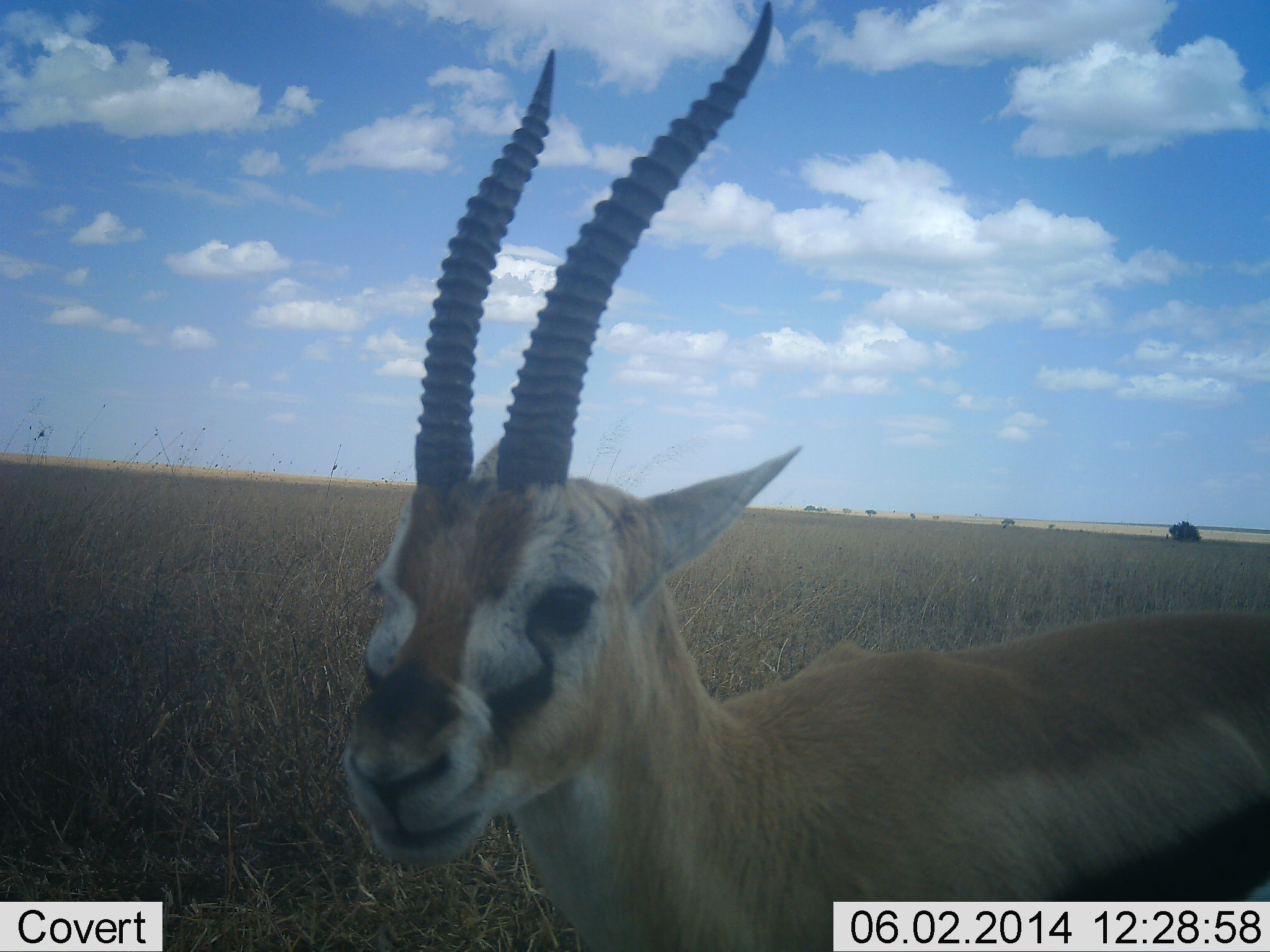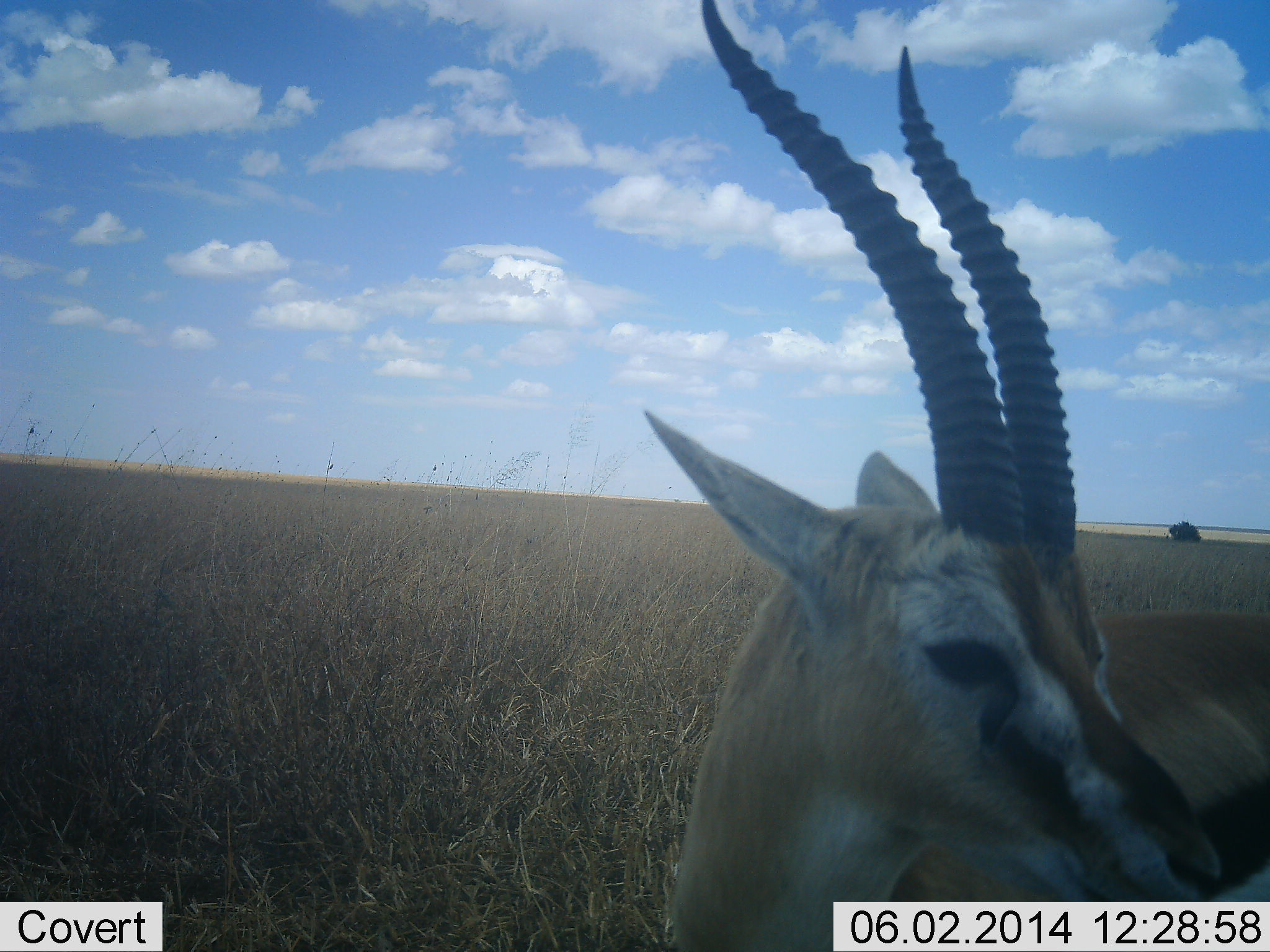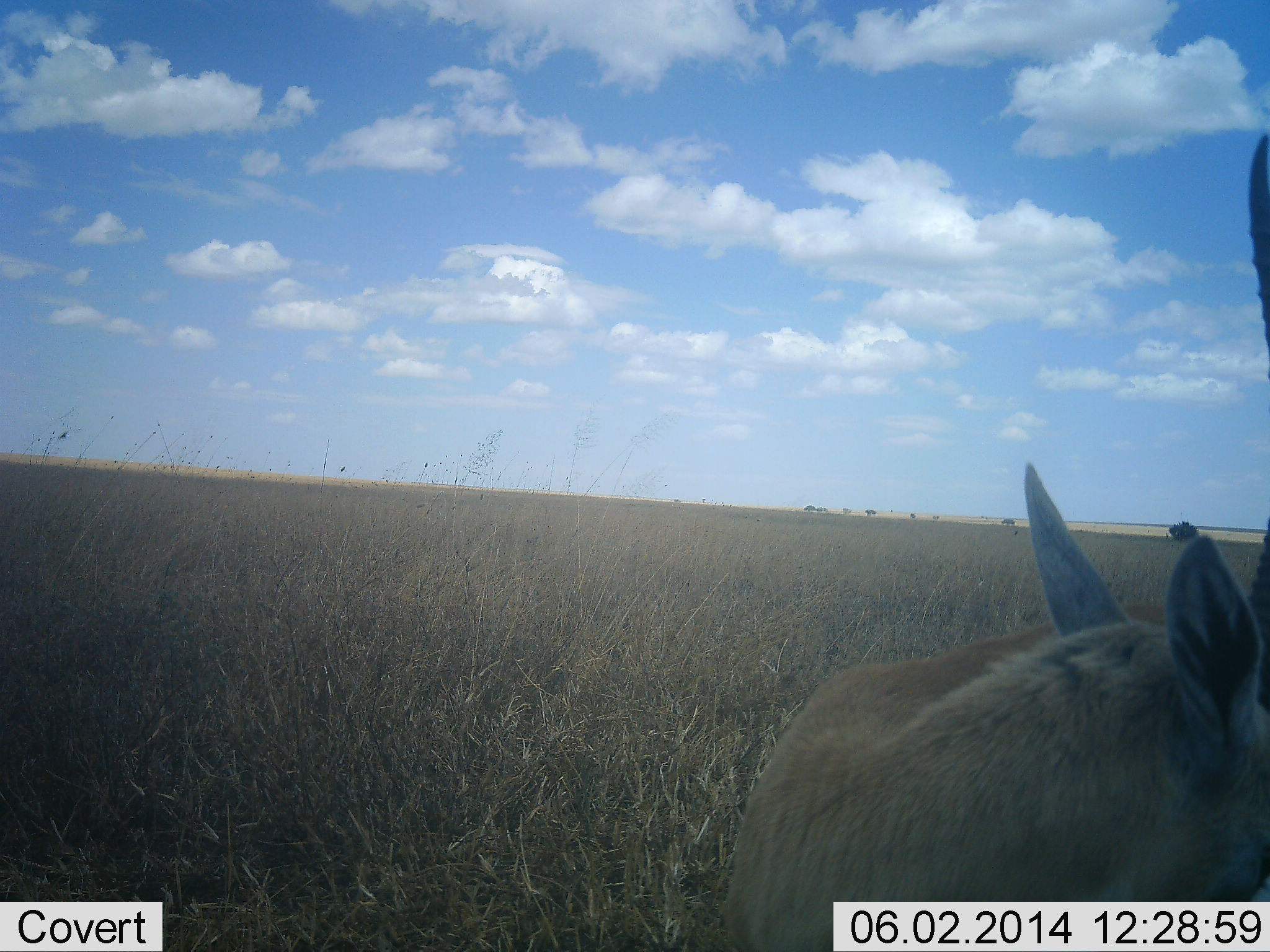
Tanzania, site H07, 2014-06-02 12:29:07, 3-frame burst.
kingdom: Animalia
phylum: Chordata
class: Mammalia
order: Artiodactyla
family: Bovidae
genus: Eudorcas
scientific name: Eudorcas thomsonii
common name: thomson's gazelle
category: gazellethomsons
Gazellethomsons (thomson's gazelle) (Eudorcas thomsonii), count 1. Behavior (volunteer vote fractions): standing 90%, resting 0%, moving 10%, interacting 0%. Young present (vote fraction): 0%. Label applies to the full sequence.